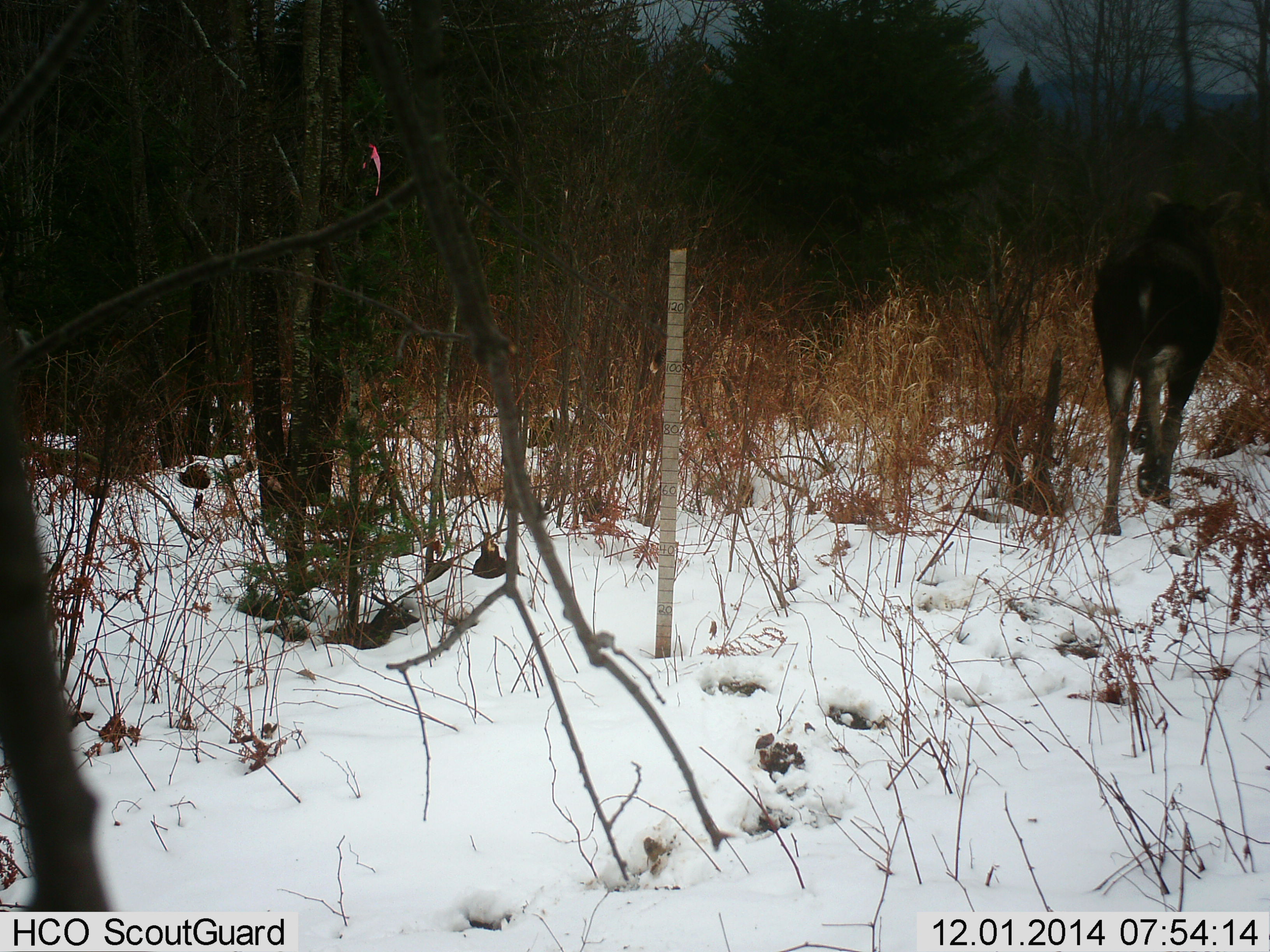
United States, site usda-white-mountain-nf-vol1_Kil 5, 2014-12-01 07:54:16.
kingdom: Animalia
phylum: Chordata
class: Mammalia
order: Artiodactyla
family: Cervidae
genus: Alces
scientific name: Alces alces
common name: moose